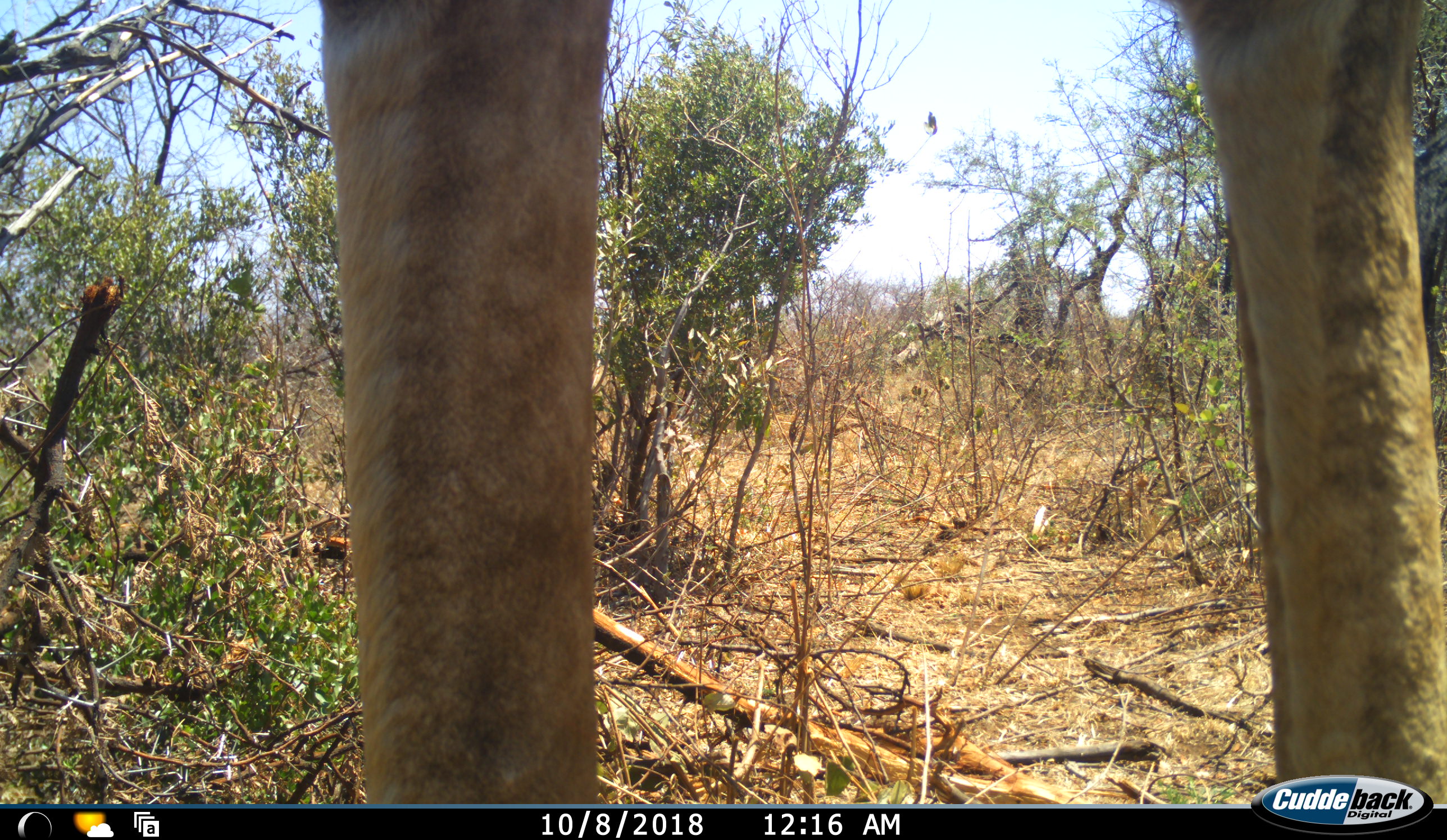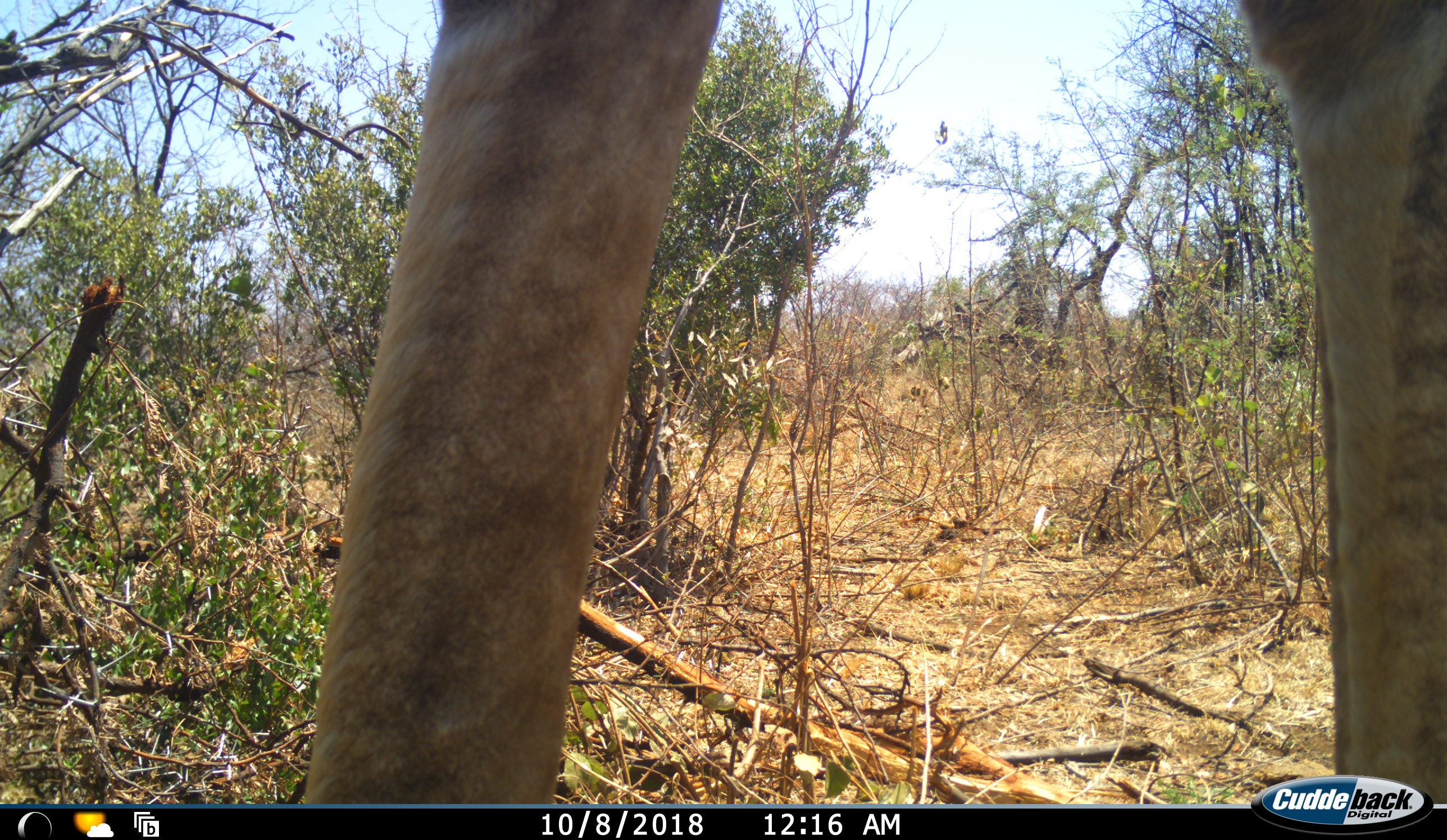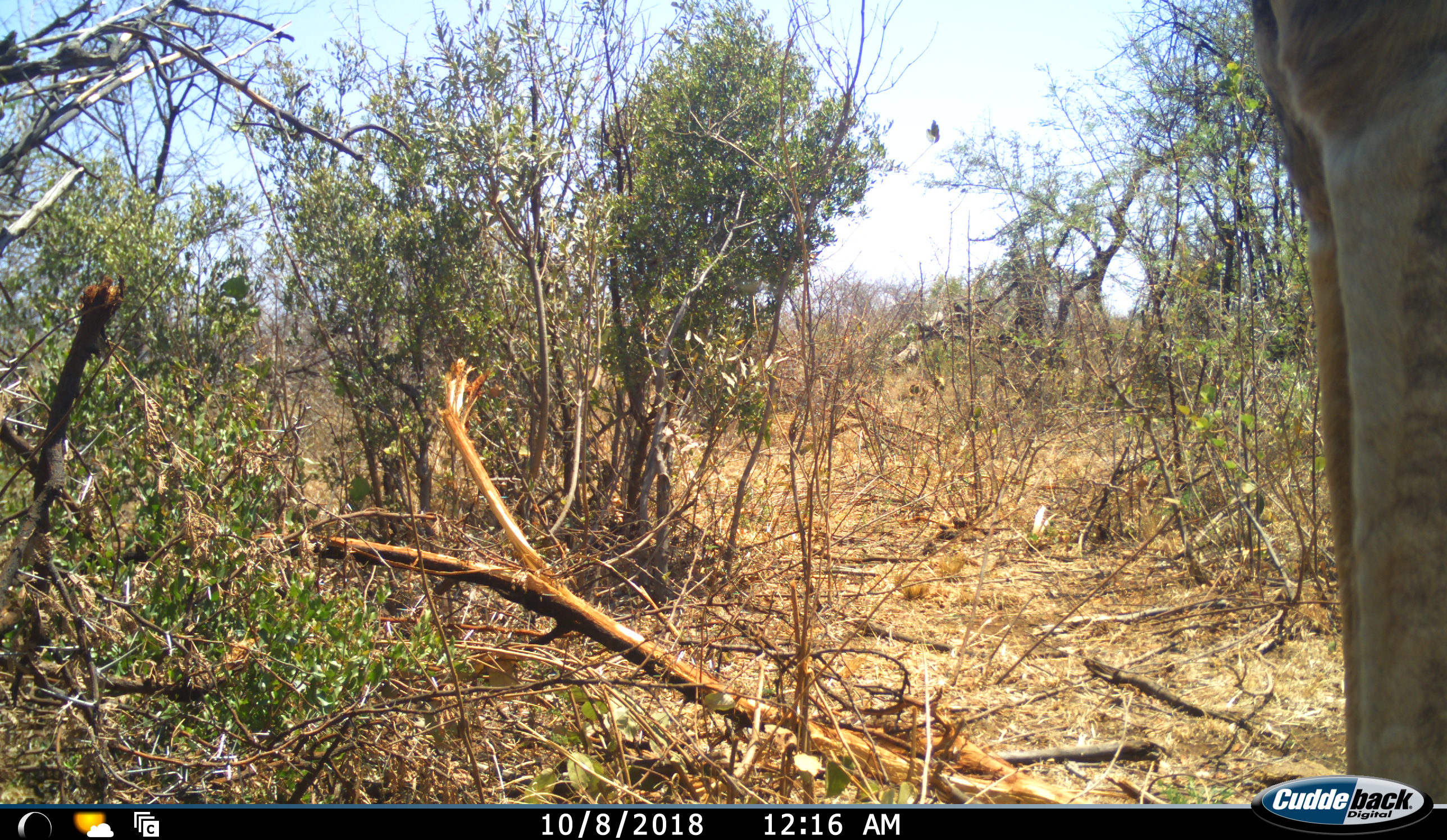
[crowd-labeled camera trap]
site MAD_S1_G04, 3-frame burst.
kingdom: Animalia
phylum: Chordata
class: Mammalia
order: Artiodactyla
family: Giraffidae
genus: Giraffa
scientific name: Giraffa camelopardalis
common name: giraffe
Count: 1.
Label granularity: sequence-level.